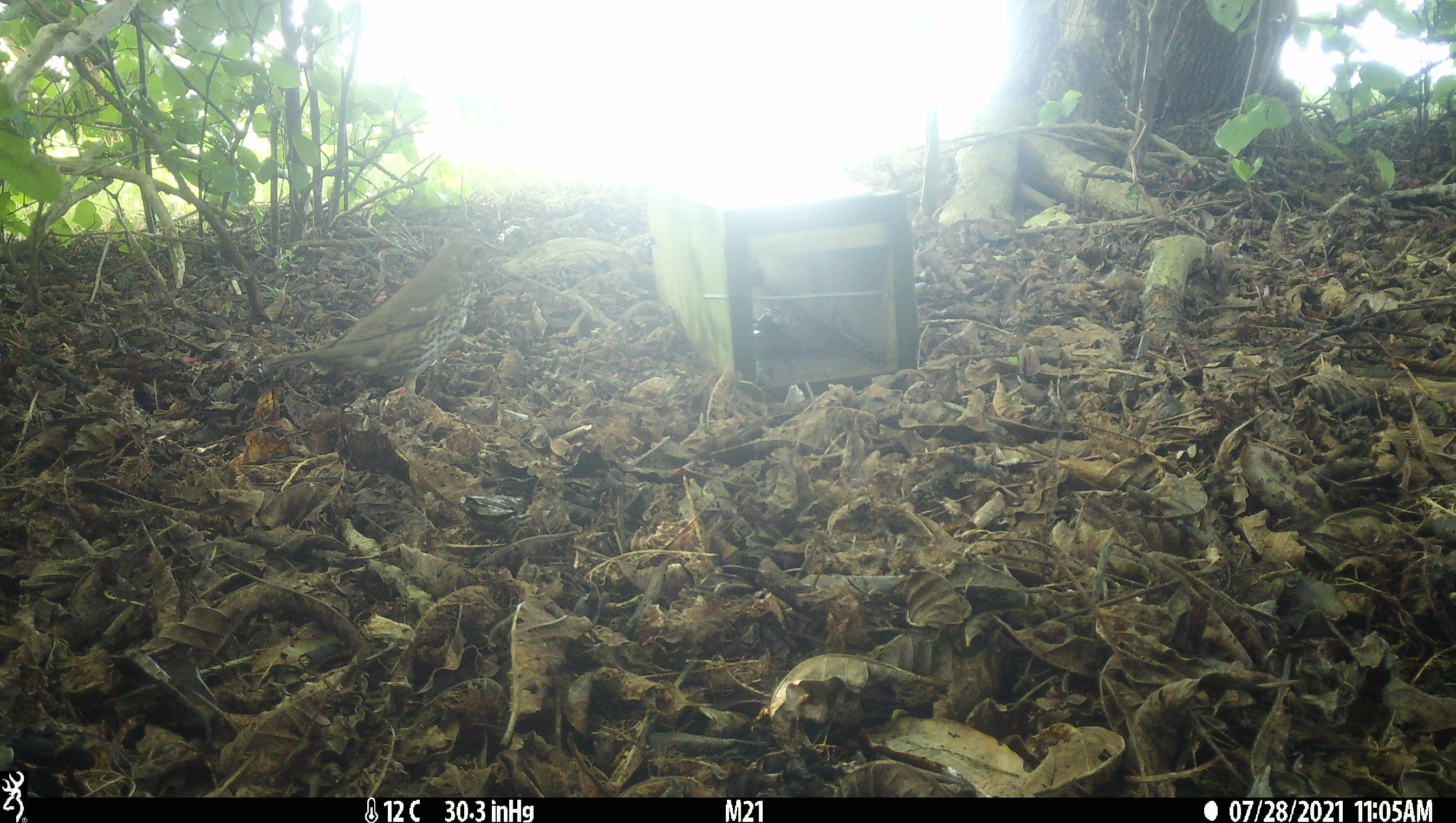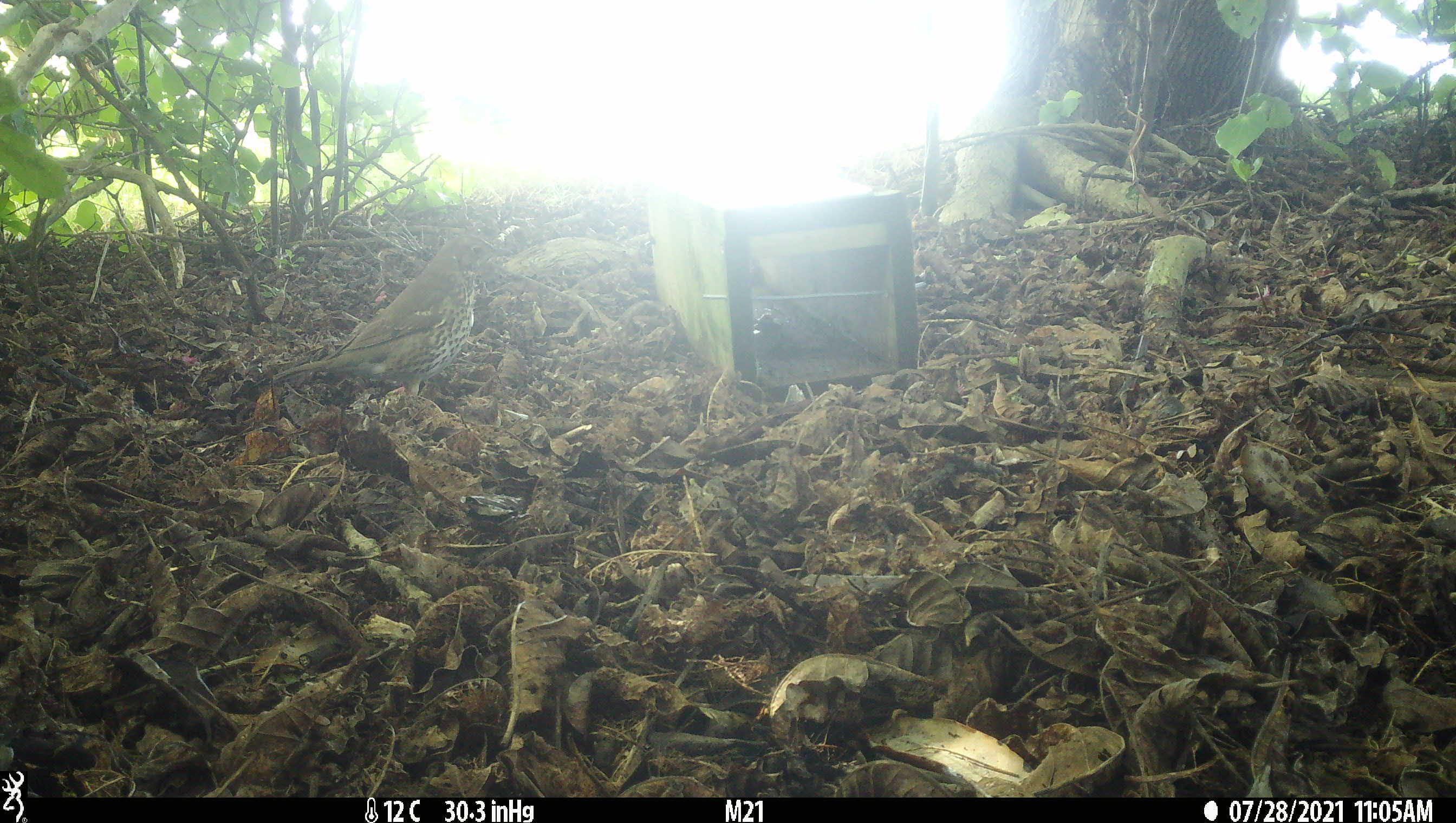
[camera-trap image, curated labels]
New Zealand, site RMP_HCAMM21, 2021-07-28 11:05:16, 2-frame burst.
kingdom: Animalia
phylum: Chordata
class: Aves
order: Passeriformes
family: Turdidae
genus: Turdus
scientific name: Turdus philomelos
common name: song thrush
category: thrush